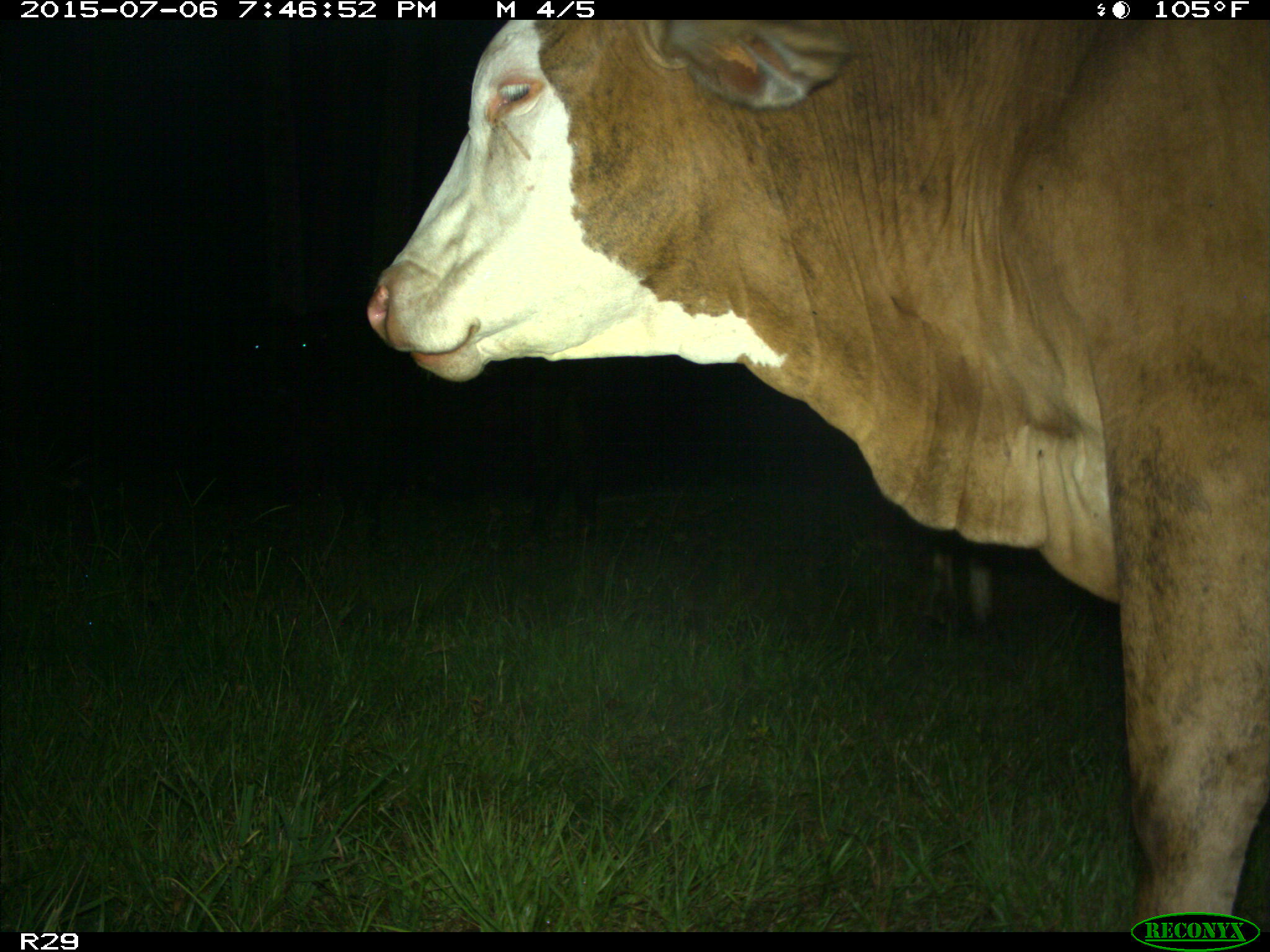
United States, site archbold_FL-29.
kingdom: Animalia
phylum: Chordata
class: Mammalia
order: Artiodactyla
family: Bovidae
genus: Bos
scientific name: Bos taurus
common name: domestic cow